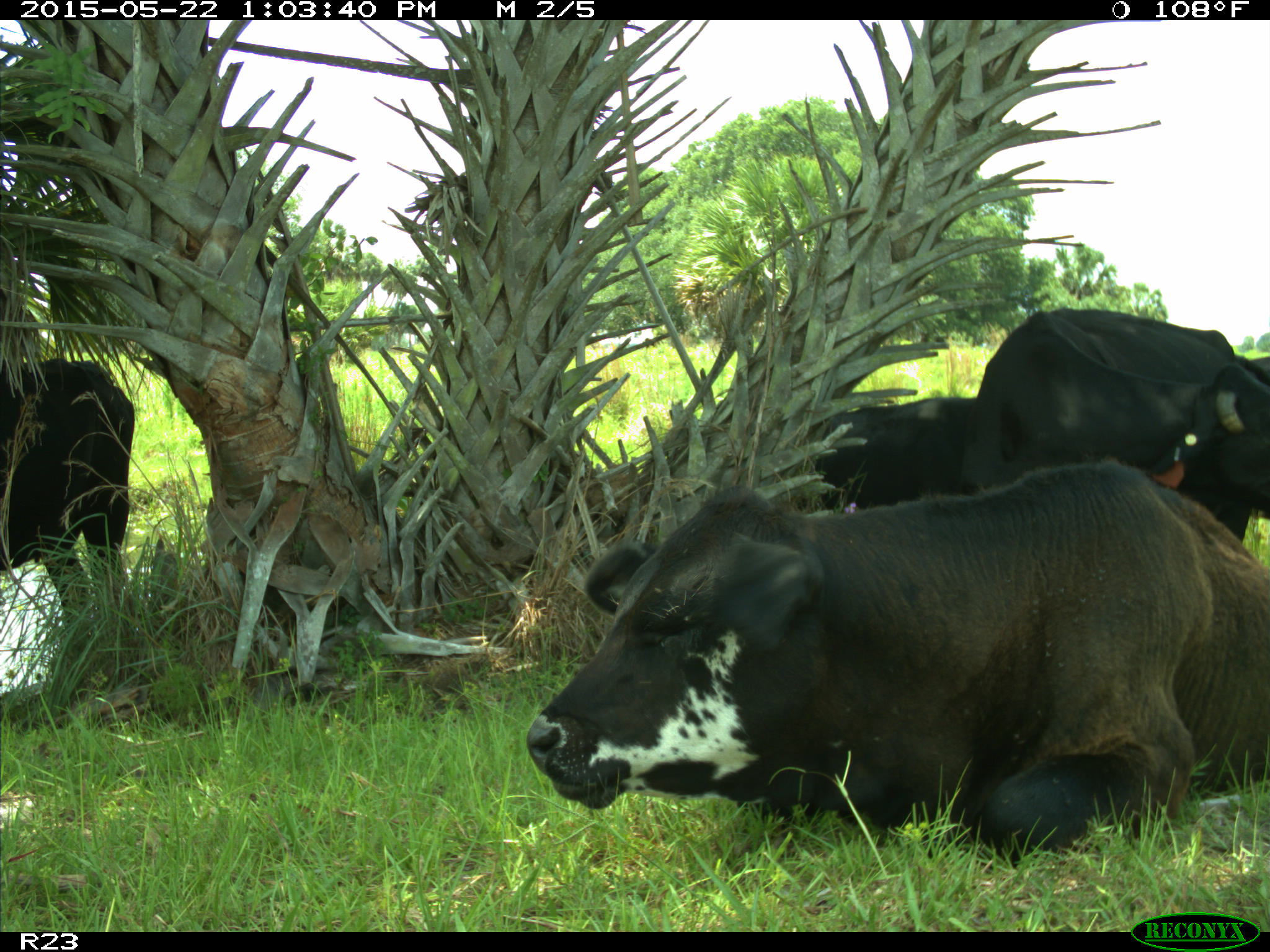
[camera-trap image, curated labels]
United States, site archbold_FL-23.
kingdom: Animalia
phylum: Chordata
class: Mammalia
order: Artiodactyla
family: Bovidae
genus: Bos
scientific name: Bos taurus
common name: domestic cow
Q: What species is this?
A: Bos taurus (domestic cow).